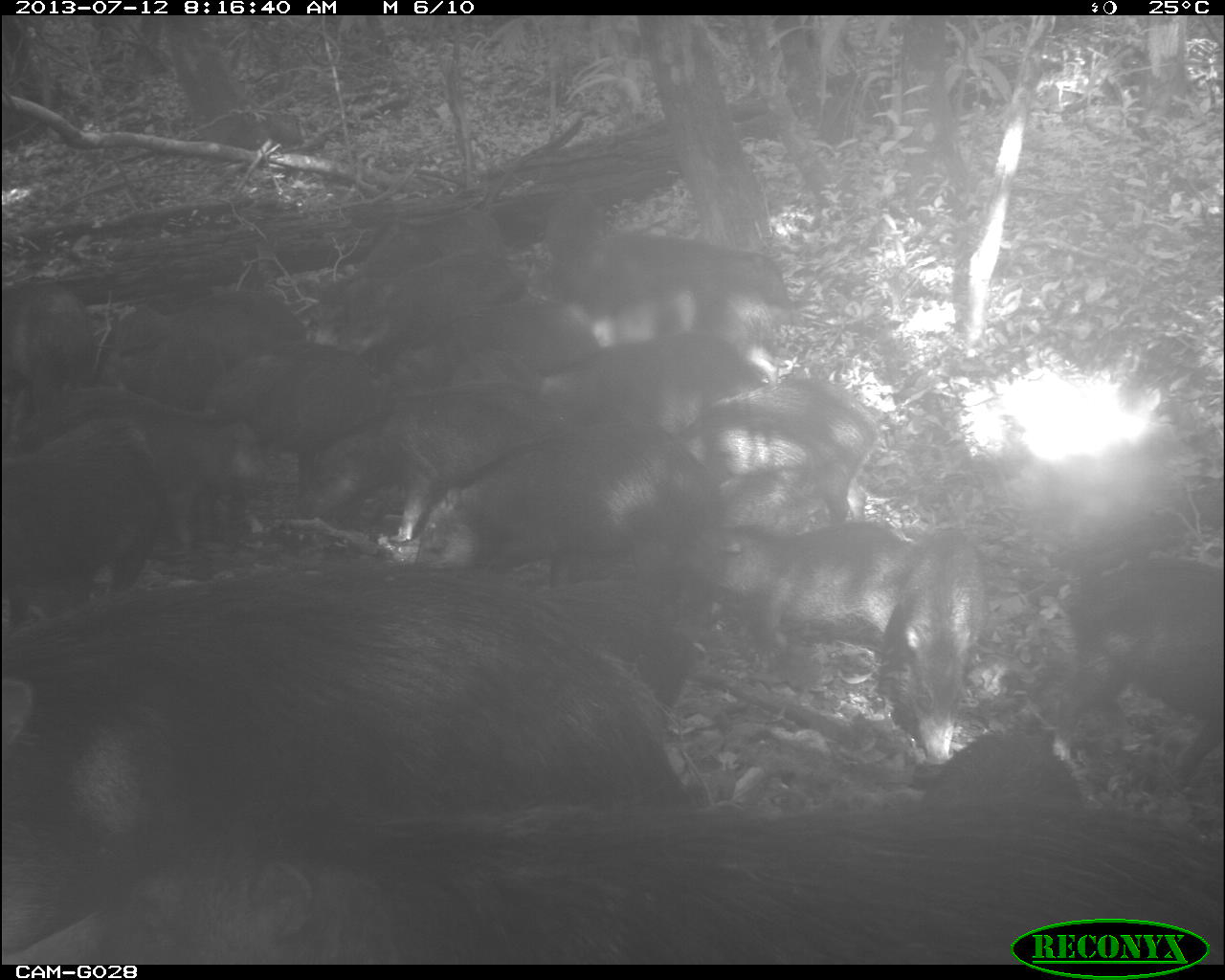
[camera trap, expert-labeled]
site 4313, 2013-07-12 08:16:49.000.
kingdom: Animalia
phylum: Chordata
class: Mammalia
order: Artiodactyla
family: Tayassuidae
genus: Tayassu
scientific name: Tayassu pecari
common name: white-lipped peccary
Tayassu pecari (white-lipped peccary), count 20.